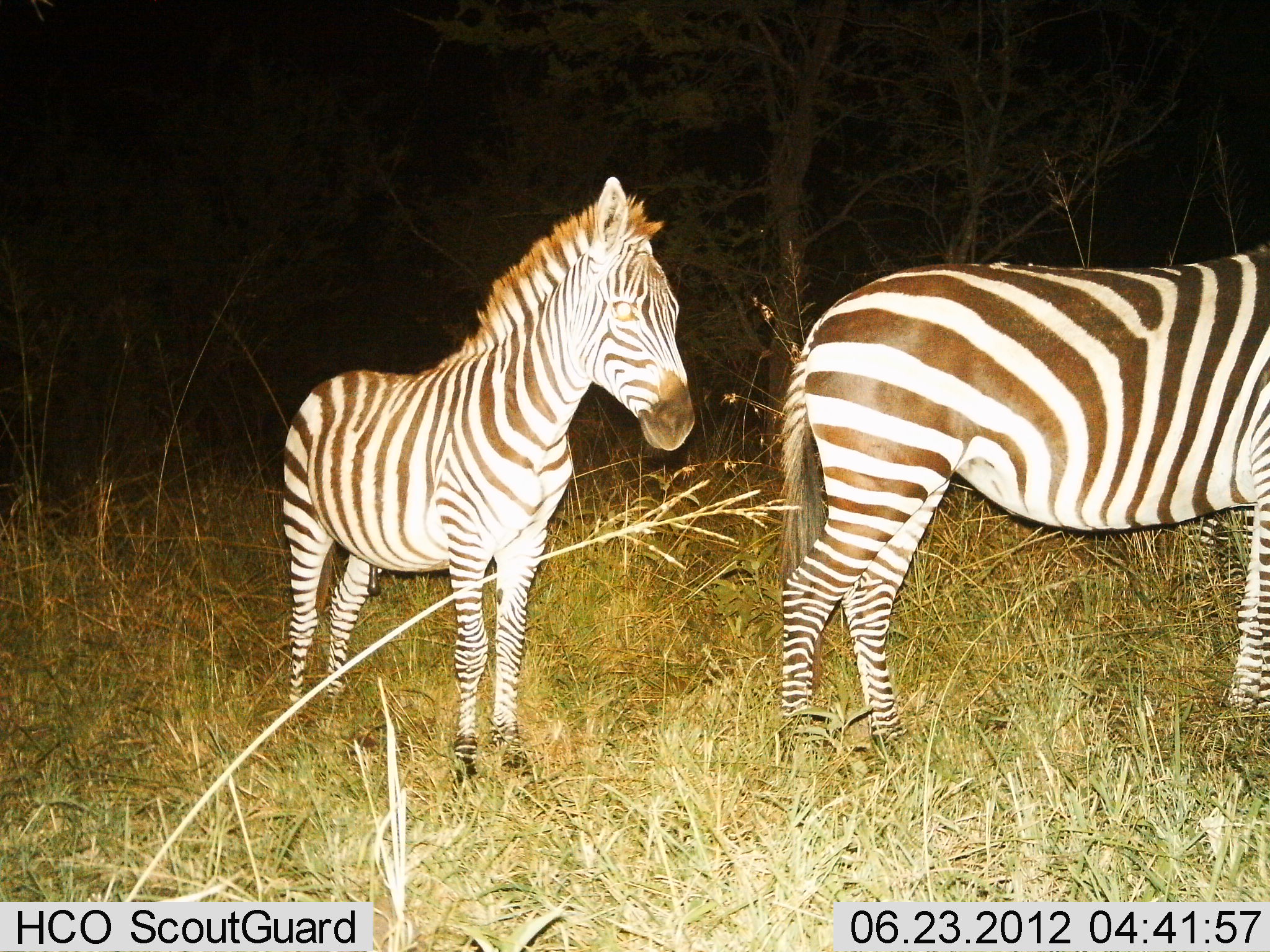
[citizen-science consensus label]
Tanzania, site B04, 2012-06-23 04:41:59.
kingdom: Animalia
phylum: Chordata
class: Mammalia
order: Perissodactyla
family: Equidae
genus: Equus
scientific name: Equus quagga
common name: plains zebra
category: zebra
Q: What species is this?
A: Zebra (plains zebra) (Equus quagga).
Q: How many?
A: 2.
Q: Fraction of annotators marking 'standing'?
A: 100%.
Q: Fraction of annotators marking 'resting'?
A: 0%.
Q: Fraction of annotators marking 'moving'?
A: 0%.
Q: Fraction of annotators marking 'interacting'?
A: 0%.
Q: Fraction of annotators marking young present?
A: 0%.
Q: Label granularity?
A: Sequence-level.